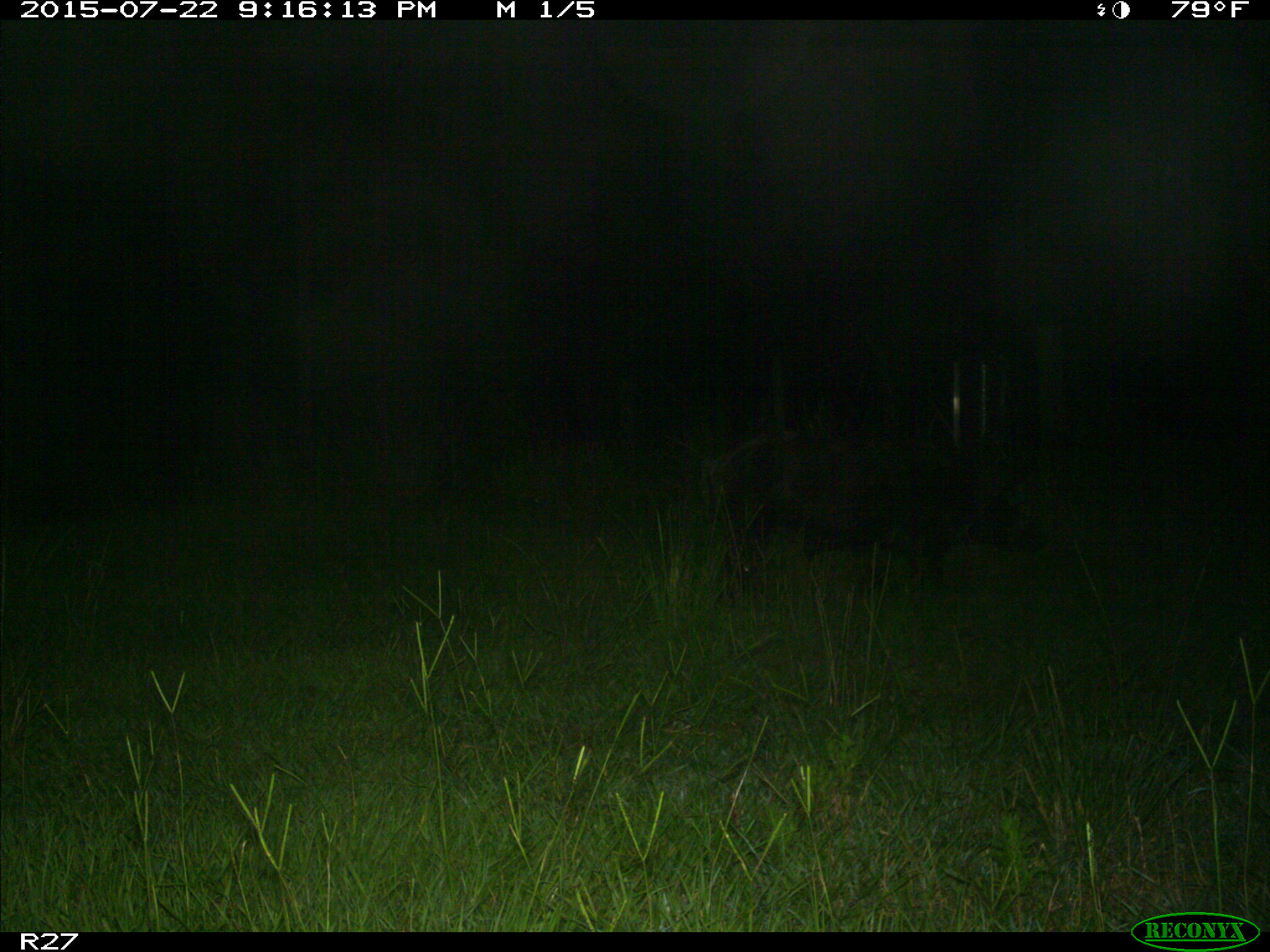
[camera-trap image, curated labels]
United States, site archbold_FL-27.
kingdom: Animalia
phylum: Chordata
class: Mammalia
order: Artiodactyla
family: Suidae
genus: Sus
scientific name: Sus scrofa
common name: wild boar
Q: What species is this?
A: Sus scrofa (wild boar).